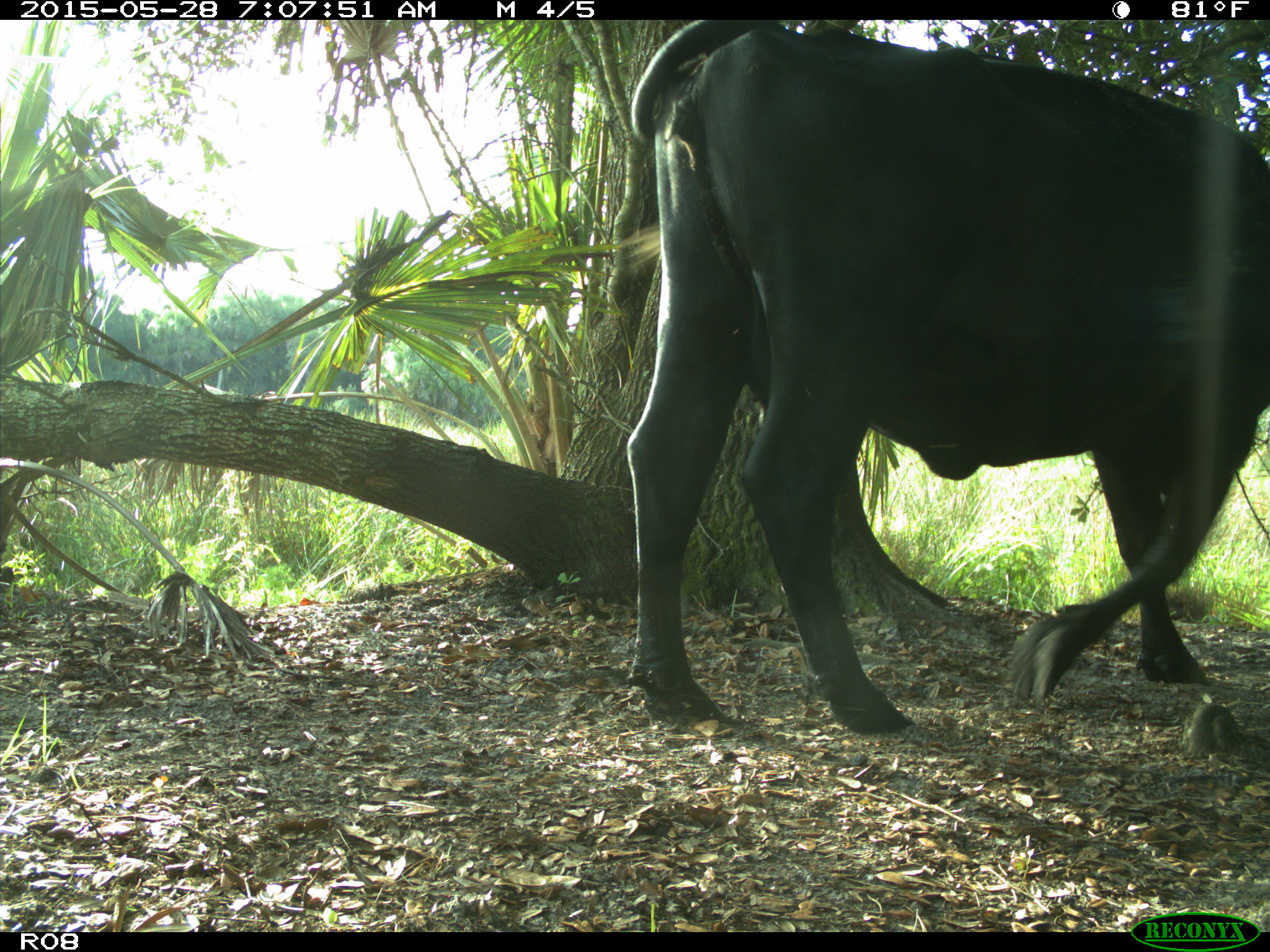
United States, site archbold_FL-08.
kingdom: Animalia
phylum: Chordata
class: Mammalia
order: Artiodactyla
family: Bovidae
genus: Bos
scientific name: Bos taurus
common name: domestic cow